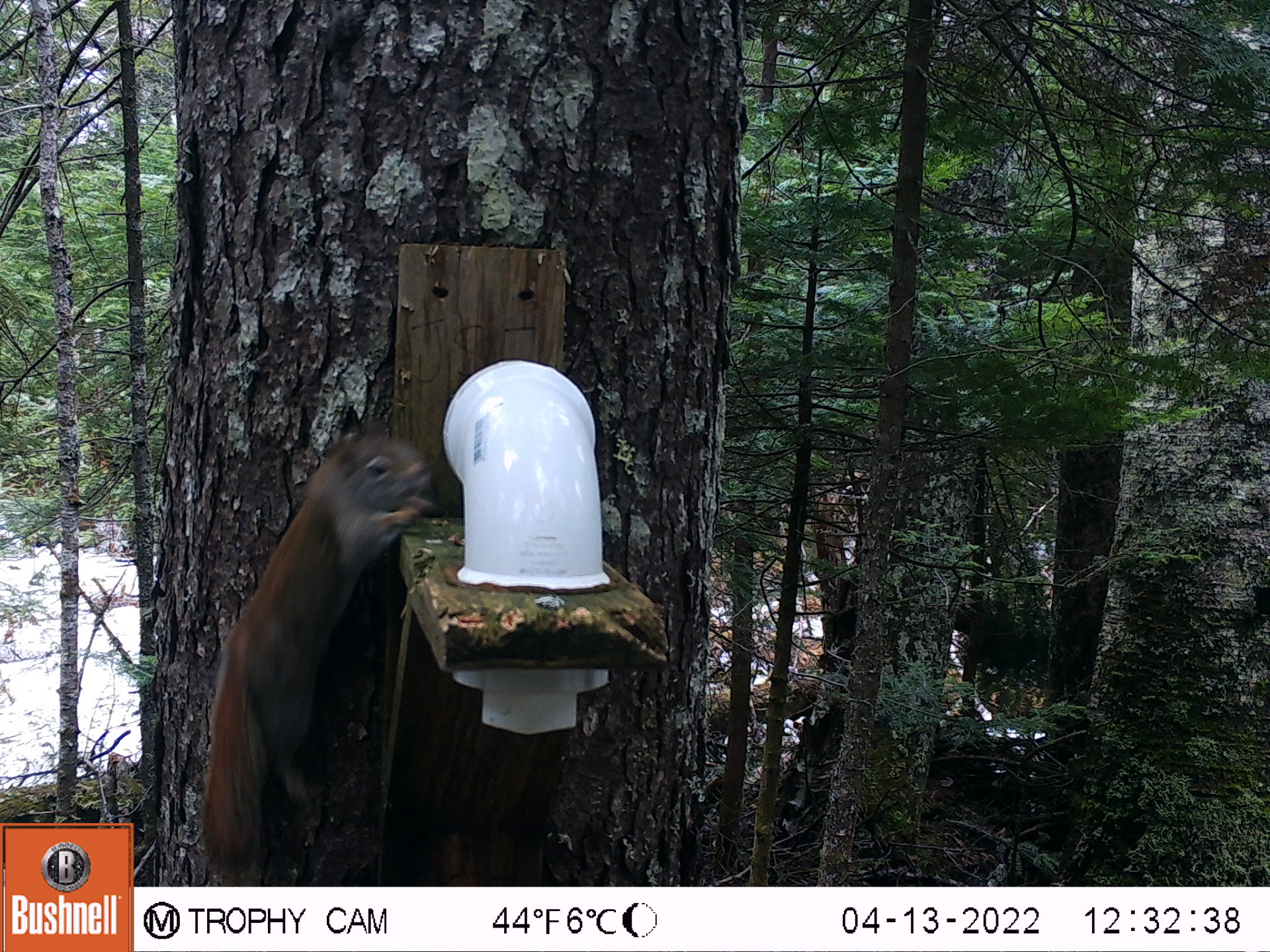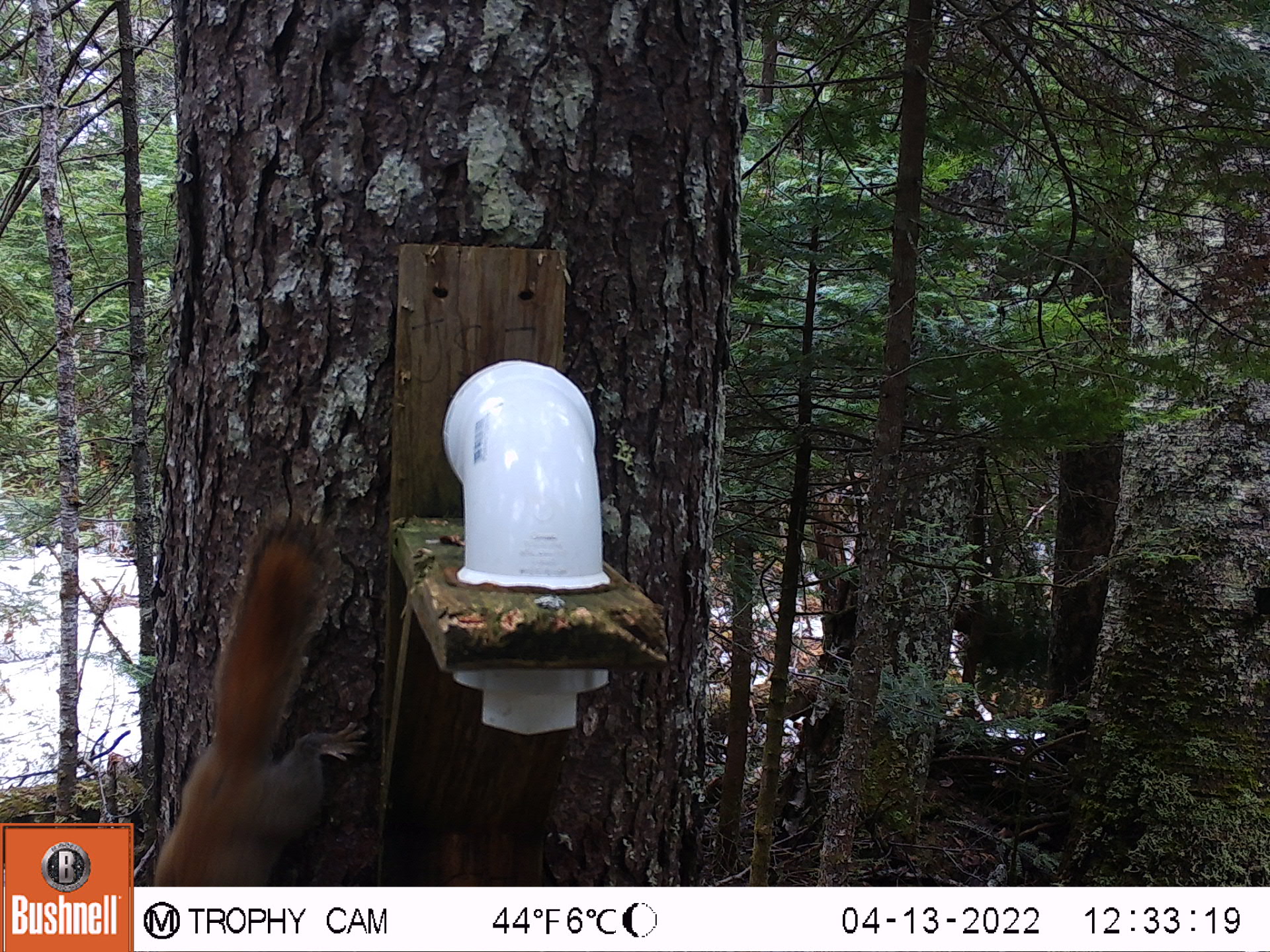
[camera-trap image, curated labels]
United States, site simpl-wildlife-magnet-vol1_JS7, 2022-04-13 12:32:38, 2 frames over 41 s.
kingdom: Animalia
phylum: Chordata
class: Mammalia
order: Rodentia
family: Sciuridae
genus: Tamiasciurus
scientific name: Tamiasciurus hudsonicus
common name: red squirrel